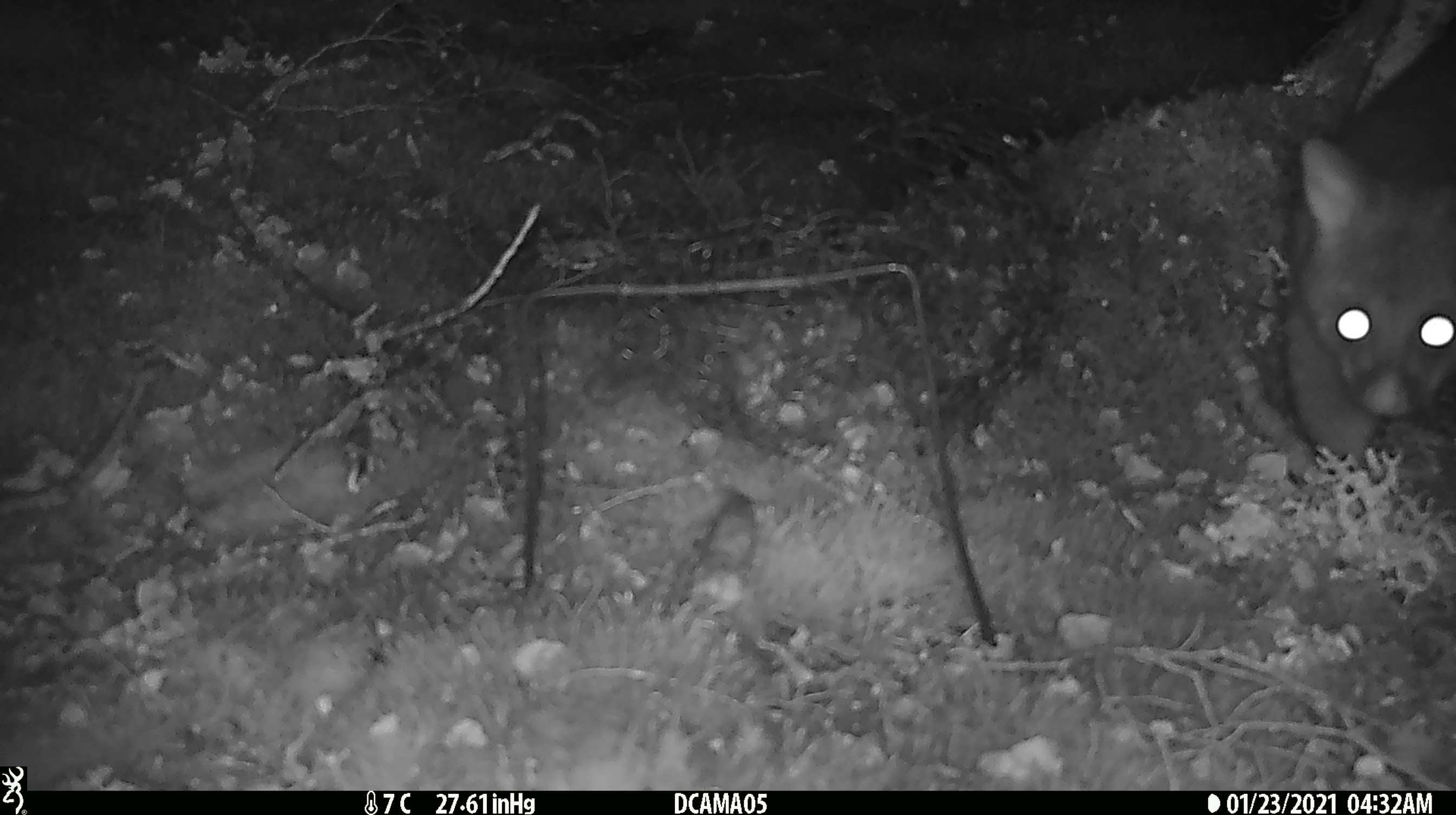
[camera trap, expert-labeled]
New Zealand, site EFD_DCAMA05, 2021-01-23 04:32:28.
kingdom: Animalia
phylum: Chordata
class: Mammalia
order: Diprotodontia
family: Phalangeridae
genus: Trichosurus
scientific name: Trichosurus vulpecula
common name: common brushtail possum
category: possum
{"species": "possum (common brushtail possum) (Trichosurus vulpecula)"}